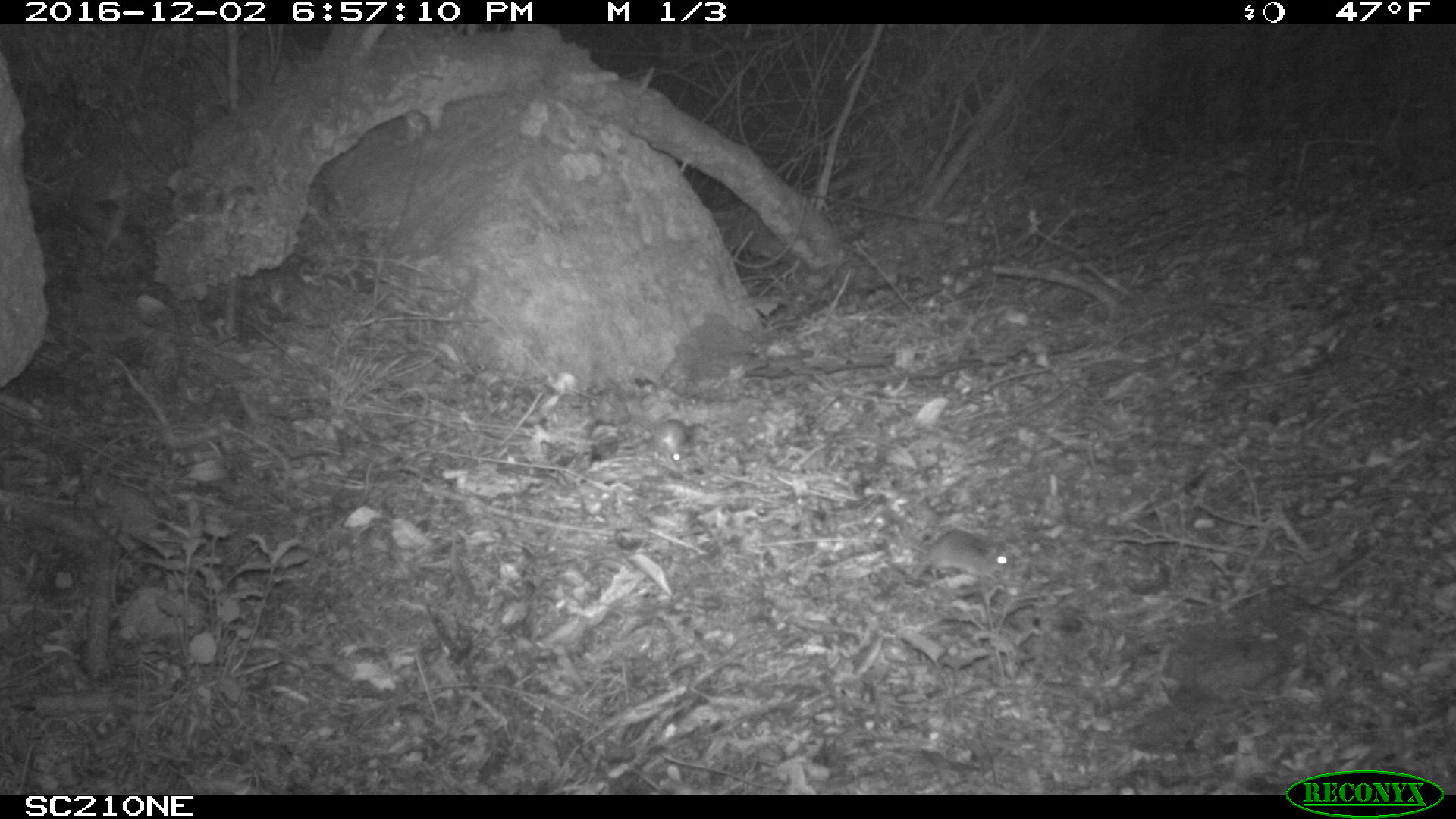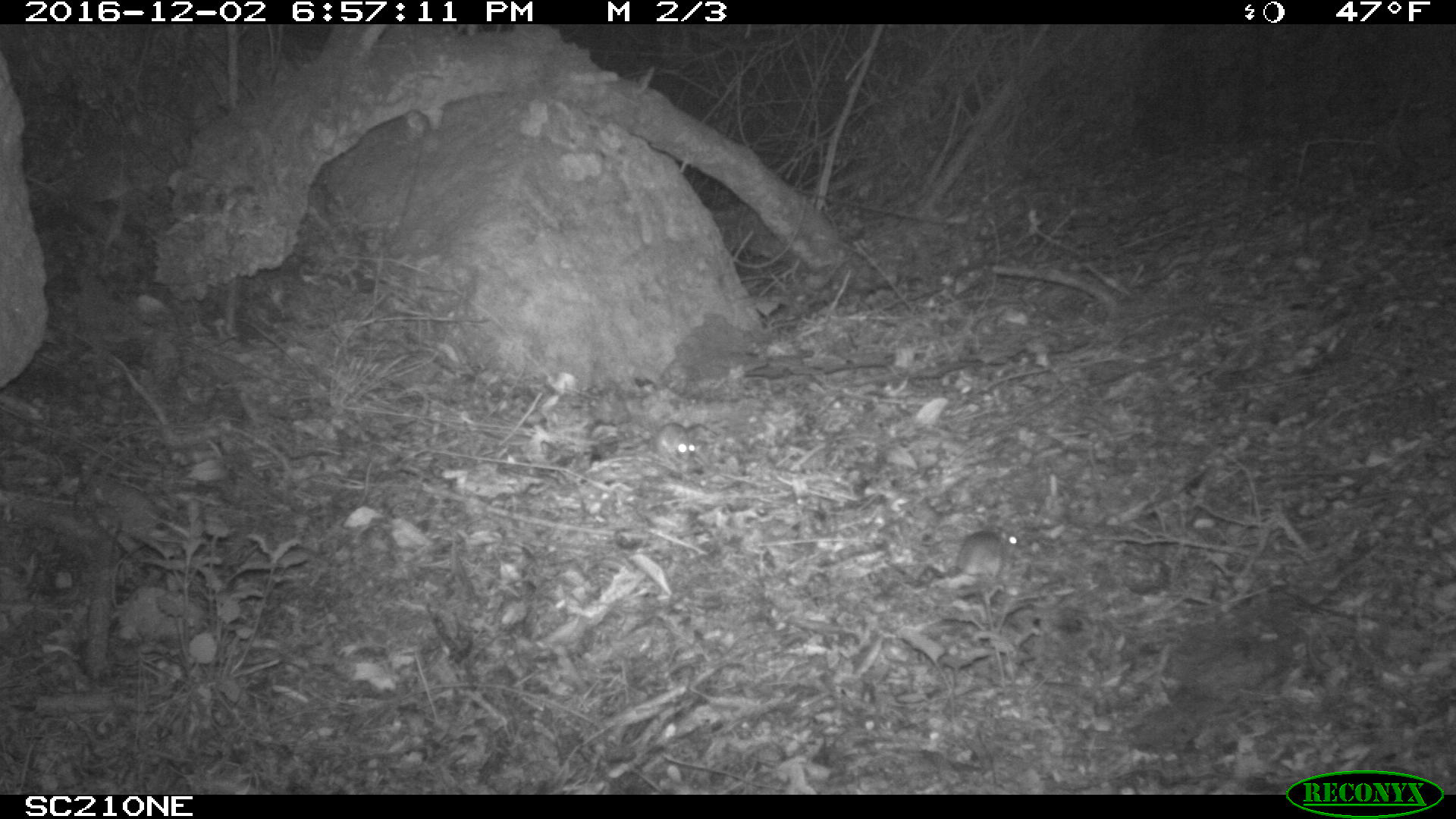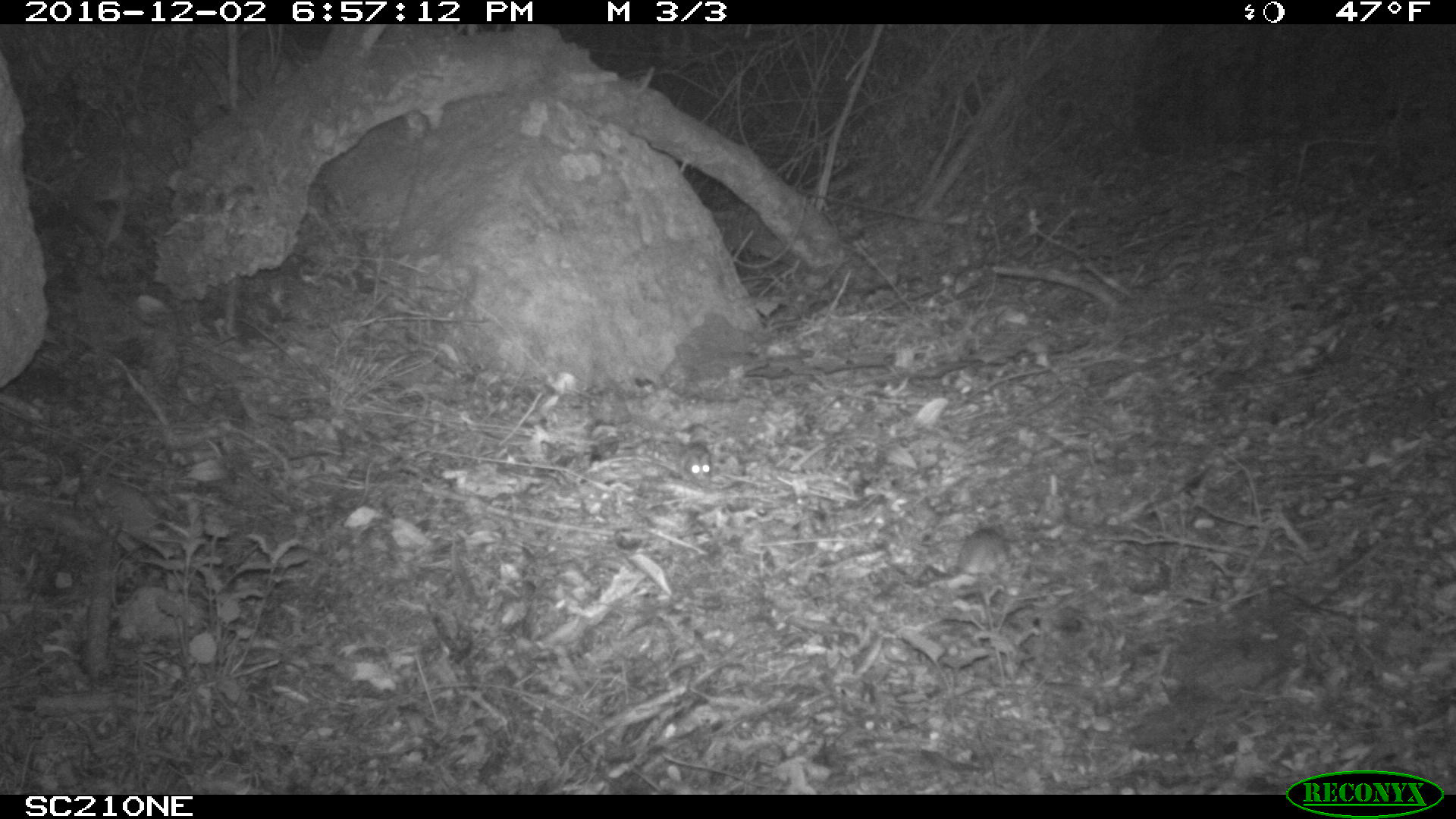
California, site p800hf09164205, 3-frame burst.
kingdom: Animalia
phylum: Chordata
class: Mammalia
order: Rodentia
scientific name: Rodentia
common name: rodent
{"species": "rodent (Rodentia)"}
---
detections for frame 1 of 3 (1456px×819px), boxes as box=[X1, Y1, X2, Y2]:
rodent: box=[881, 528, 1013, 582]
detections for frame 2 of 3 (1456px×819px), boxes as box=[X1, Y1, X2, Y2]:
rodent: box=[954, 526, 1018, 582]; box=[648, 422, 695, 466]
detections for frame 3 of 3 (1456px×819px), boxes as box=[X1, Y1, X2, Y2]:
rodent: box=[680, 441, 717, 486]